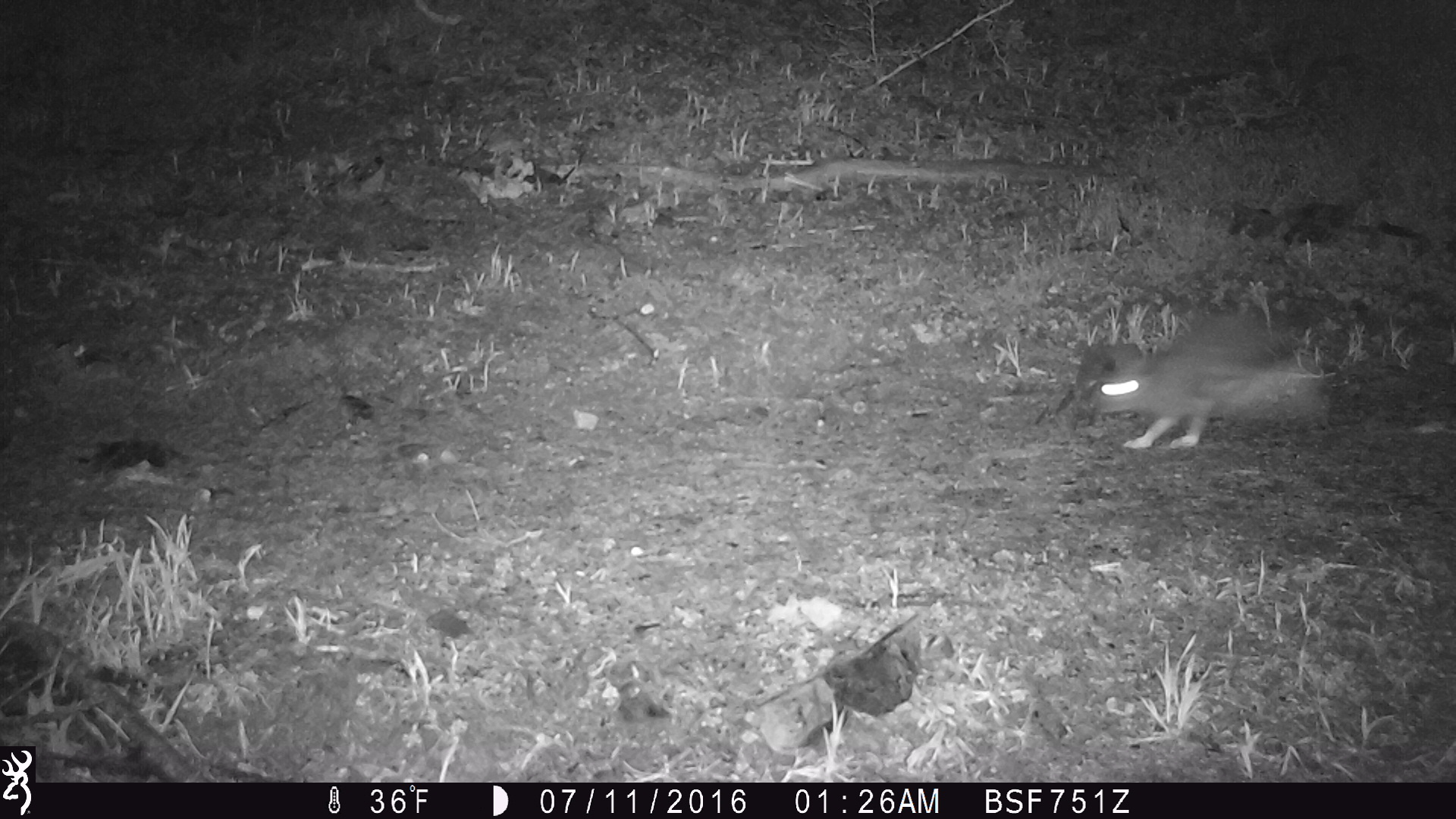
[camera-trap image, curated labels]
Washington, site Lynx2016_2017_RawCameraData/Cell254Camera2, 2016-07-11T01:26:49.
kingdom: Animalia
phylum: Chordata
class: Mammalia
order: Lagomorpha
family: Leporidae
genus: Lepus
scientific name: Lepus americanus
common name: snowshoe hare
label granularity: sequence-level